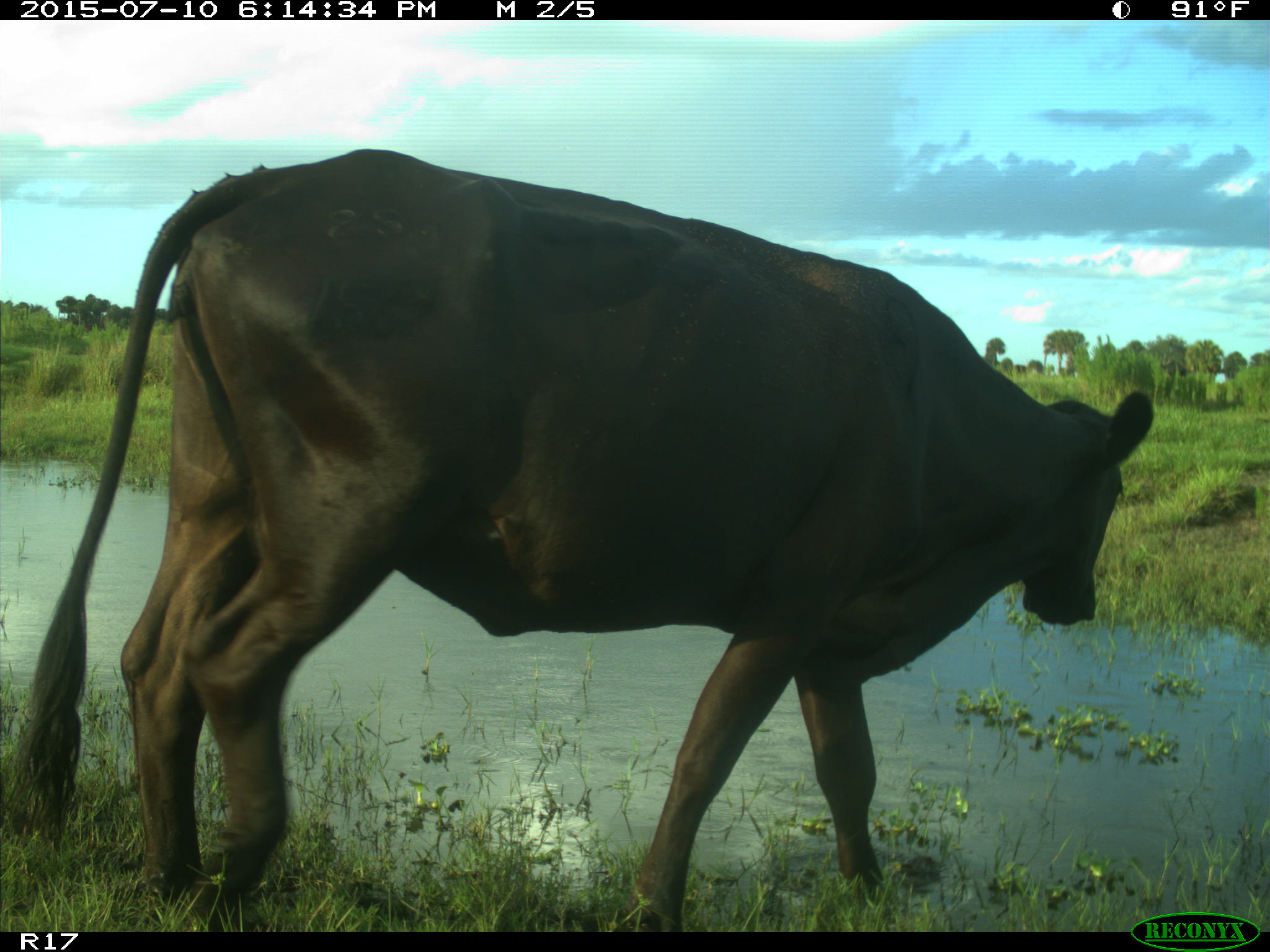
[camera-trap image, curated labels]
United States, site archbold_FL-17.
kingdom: Animalia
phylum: Chordata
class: Mammalia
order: Artiodactyla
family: Bovidae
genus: Bos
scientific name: Bos taurus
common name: domestic cow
Bos taurus (domestic cow).